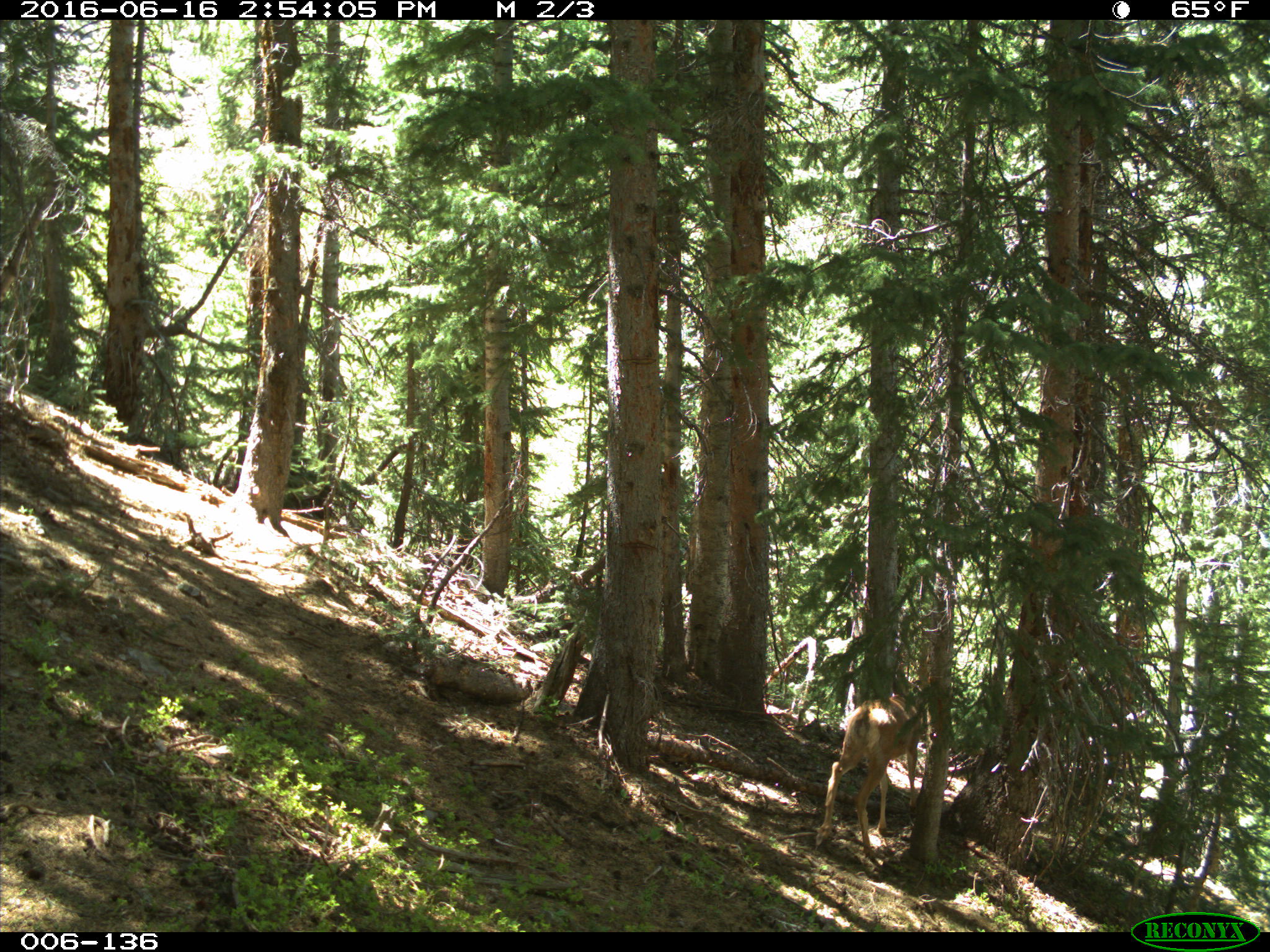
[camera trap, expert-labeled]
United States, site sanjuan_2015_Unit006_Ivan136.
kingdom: Animalia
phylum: Chordata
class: Mammalia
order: Artiodactyla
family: Cervidae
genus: Odocoileus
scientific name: Odocoileus hemionus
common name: mule deer